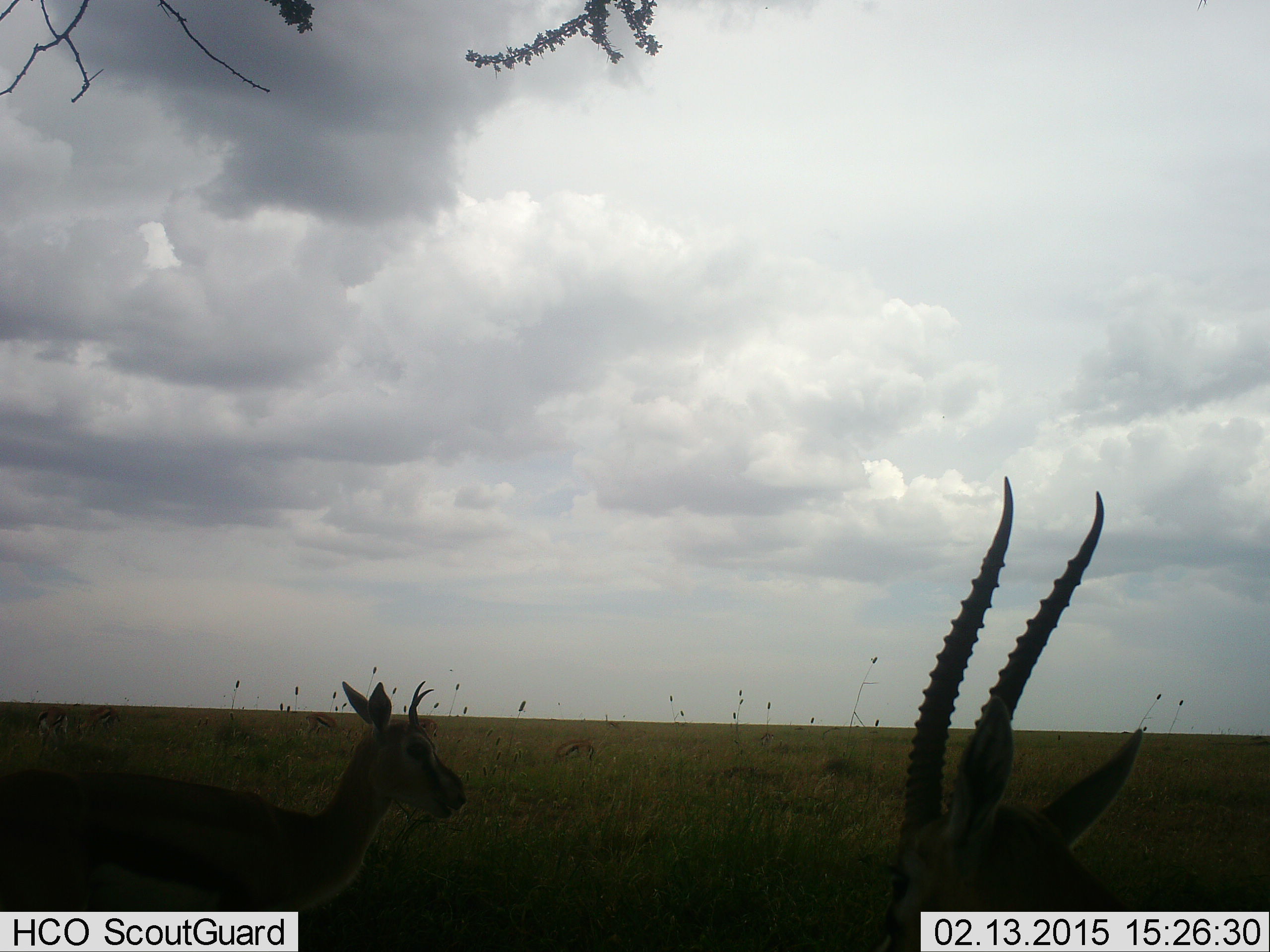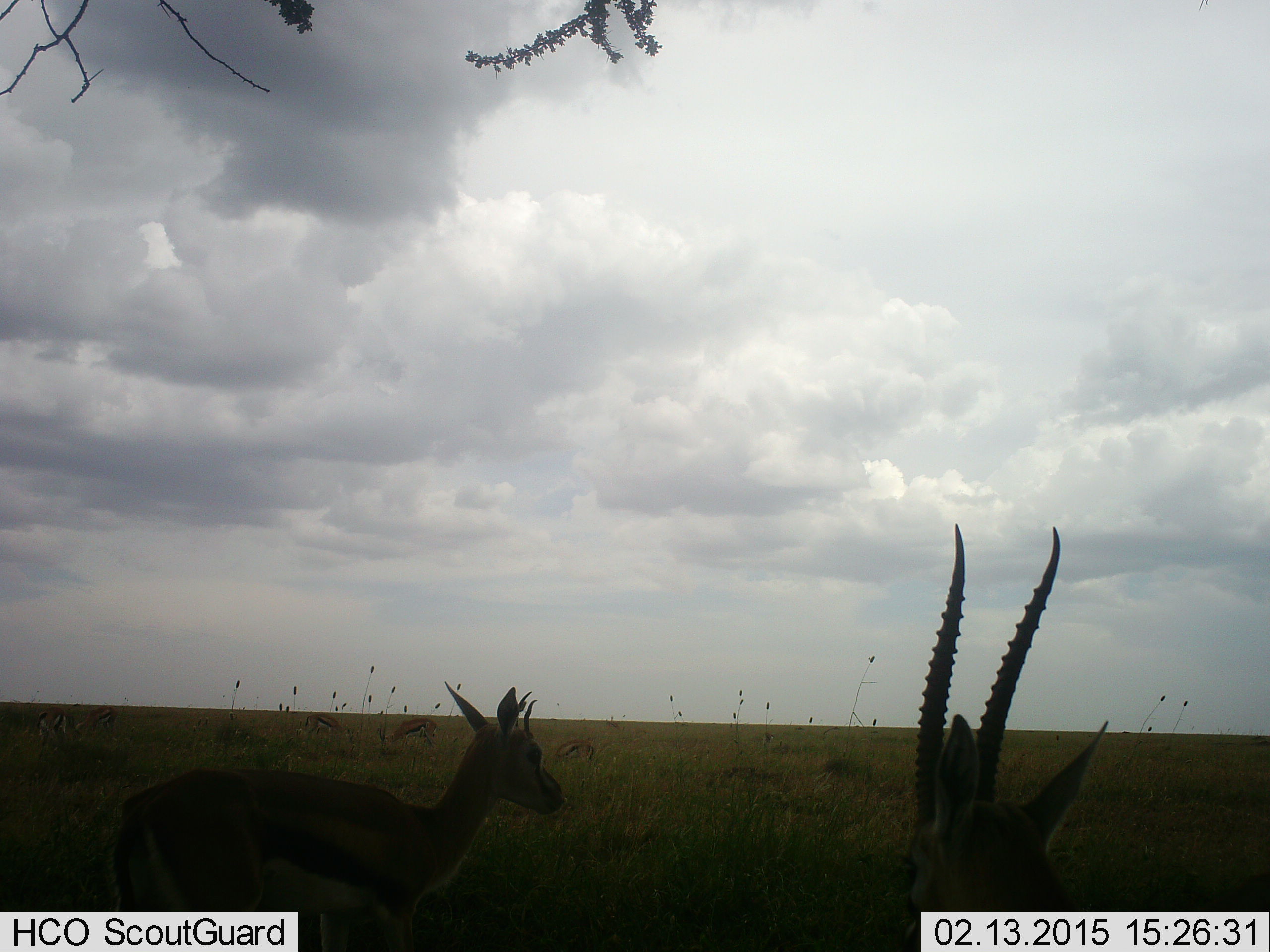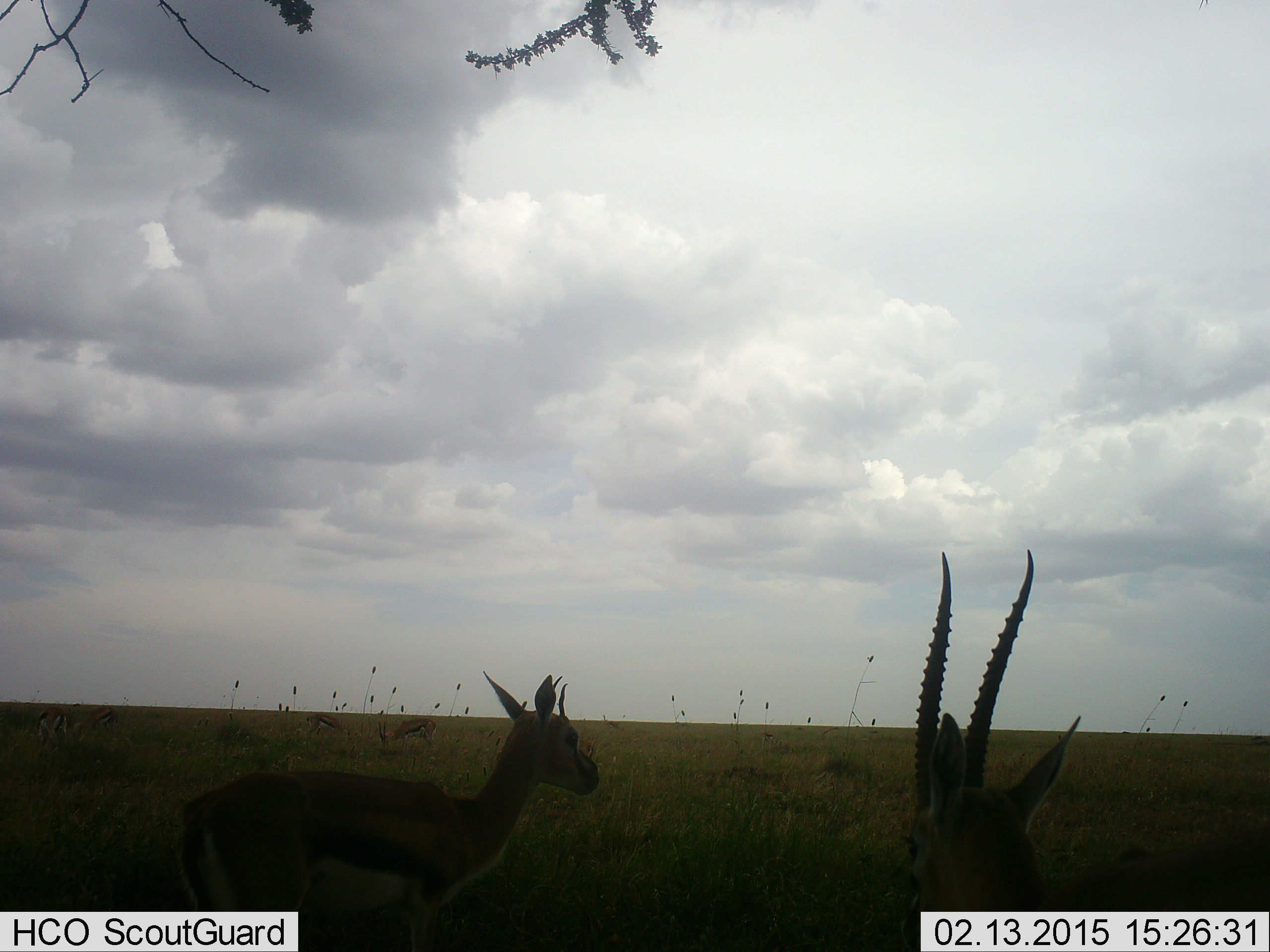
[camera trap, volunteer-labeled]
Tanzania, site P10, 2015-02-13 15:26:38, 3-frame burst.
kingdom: Animalia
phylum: Chordata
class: Mammalia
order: Artiodactyla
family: Bovidae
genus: Eudorcas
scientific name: Eudorcas thomsonii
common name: thomson's gazelle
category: gazellethomsons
Gazellethomsons (thomson's gazelle) (Eudorcas thomsonii), count 6. Behavior (volunteer vote fractions): standing 90%, resting 0%, moving 40%, interacting 0%. Young present (vote fraction): 0%. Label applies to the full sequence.